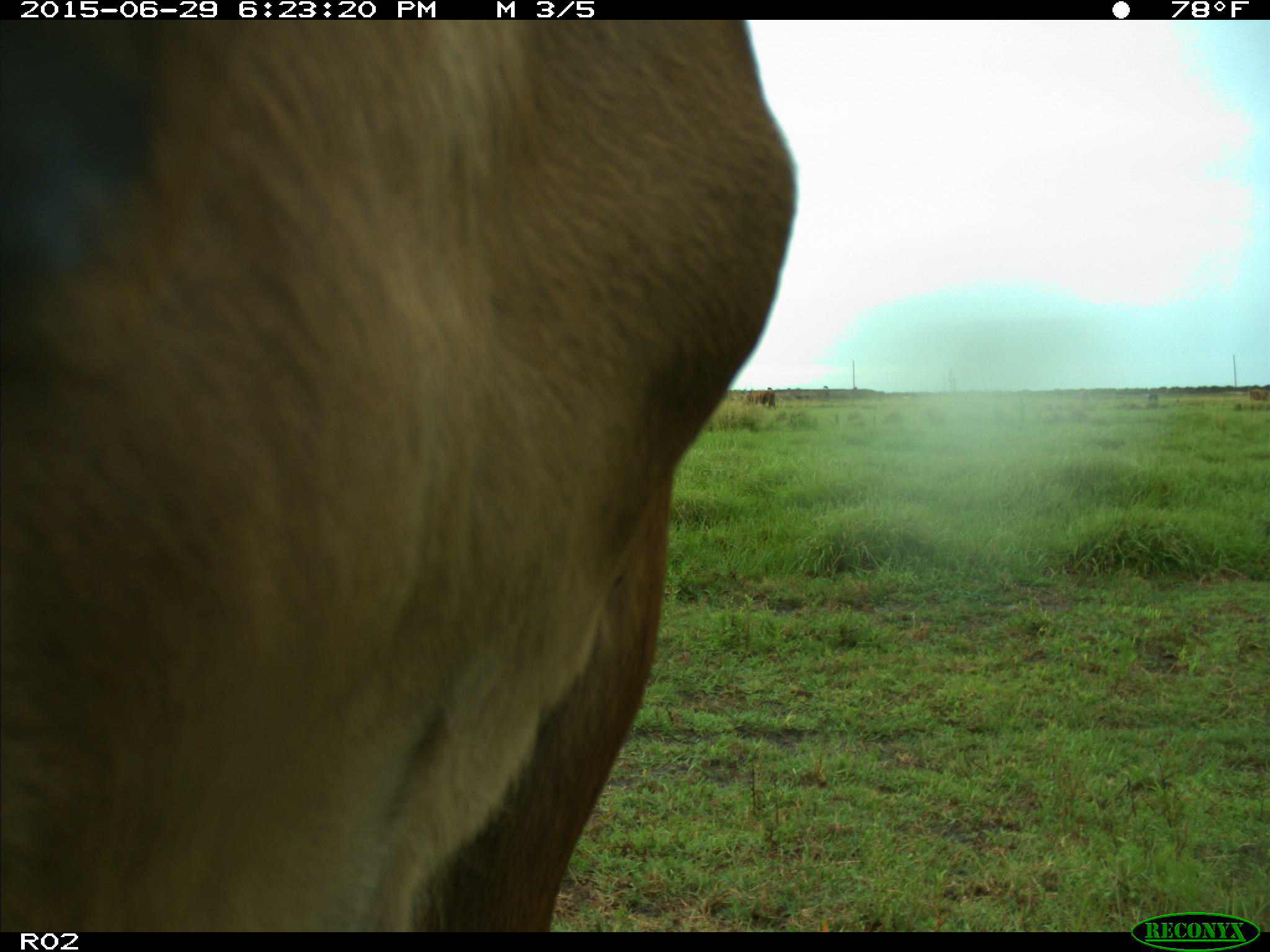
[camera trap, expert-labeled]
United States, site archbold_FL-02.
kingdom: Animalia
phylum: Chordata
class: Mammalia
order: Artiodactyla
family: Bovidae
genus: Bos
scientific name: Bos taurus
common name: domestic cow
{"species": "Bos taurus (domestic cow)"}